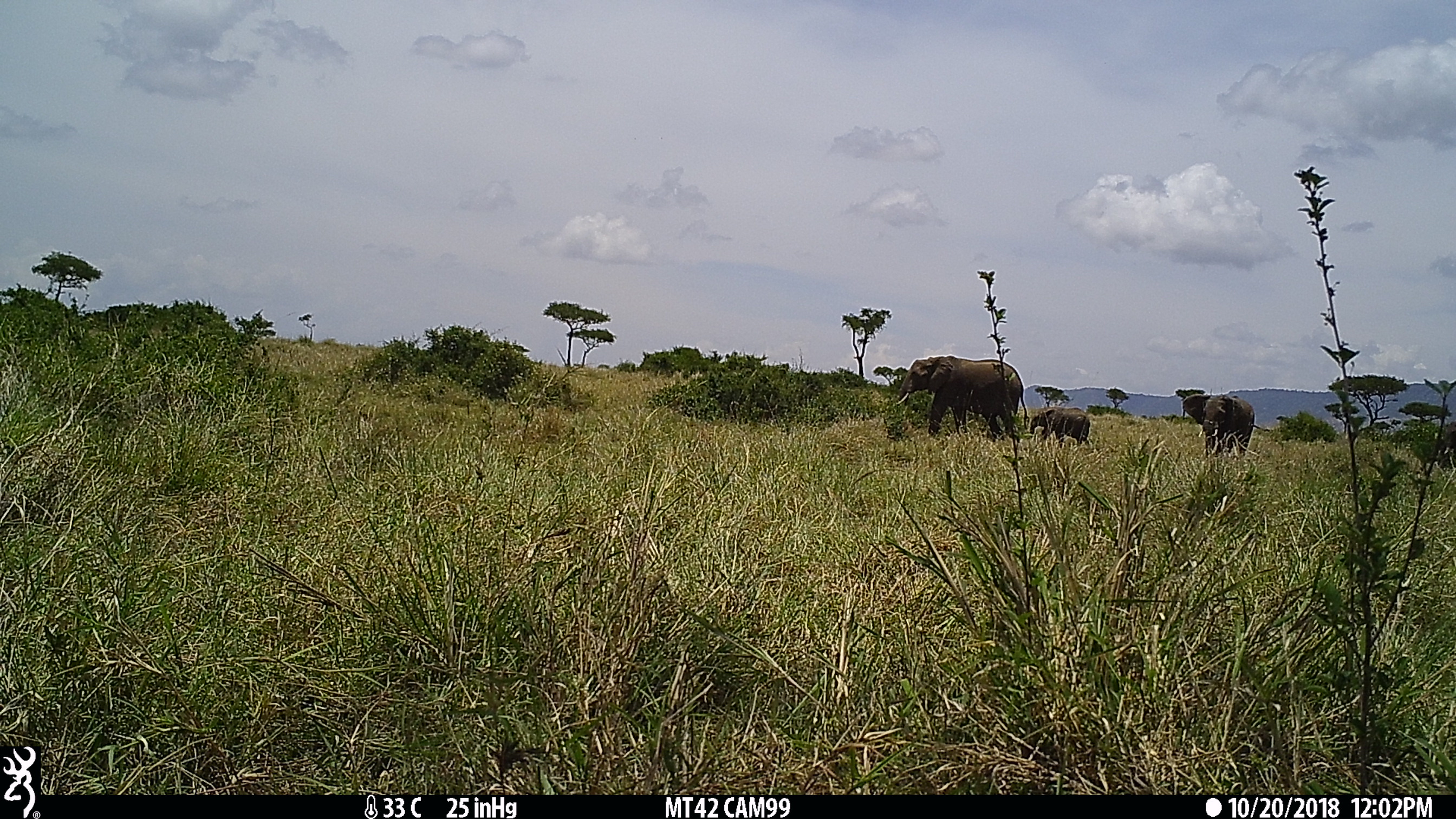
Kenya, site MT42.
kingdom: Animalia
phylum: Chordata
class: Mammalia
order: Proboscidea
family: Elephantidae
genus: Loxodonta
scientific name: Loxodonta africana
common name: elephant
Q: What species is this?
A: Elephant (Loxodonta africana).